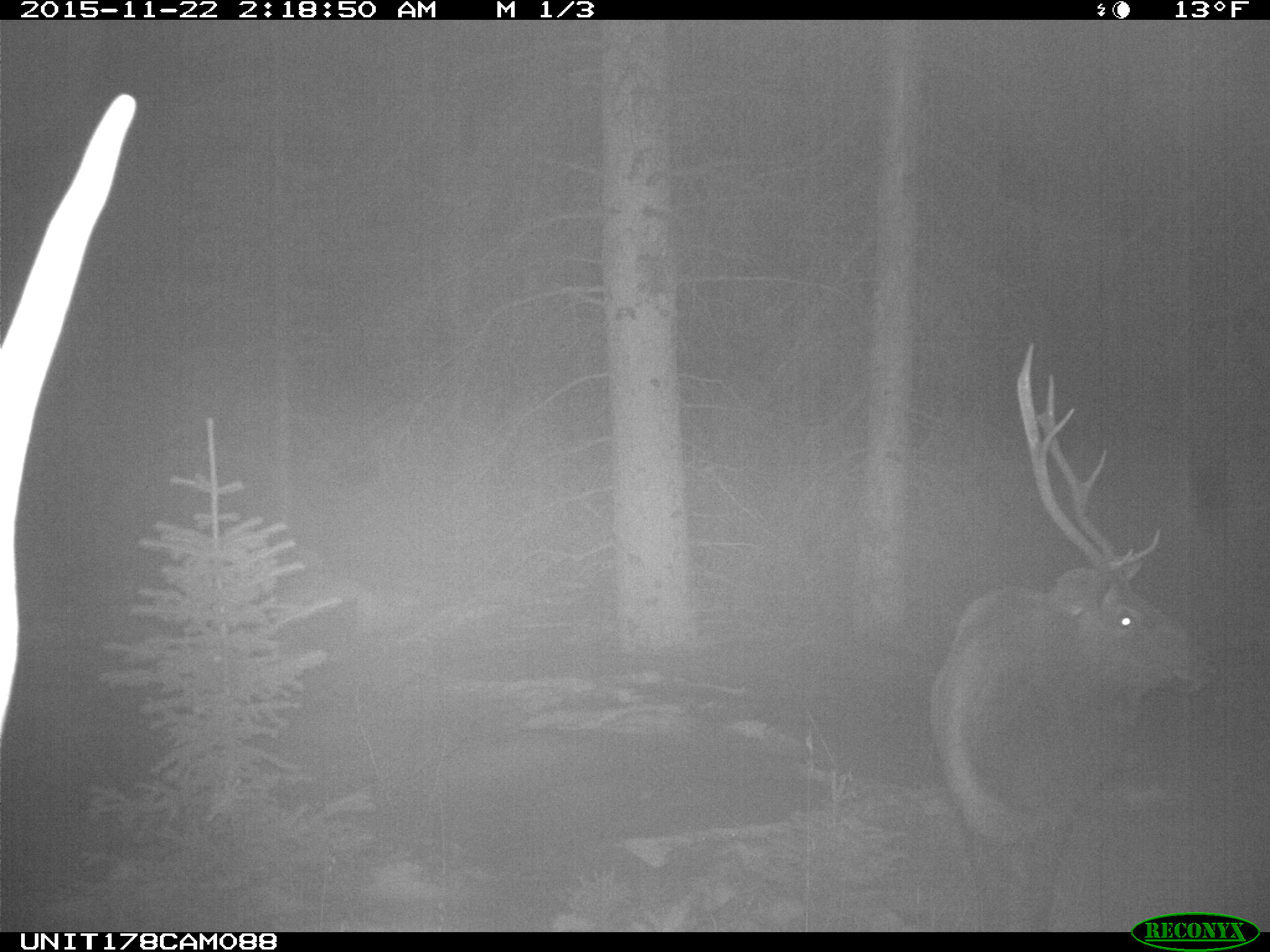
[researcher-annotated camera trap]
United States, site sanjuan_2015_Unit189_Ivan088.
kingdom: Animalia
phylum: Chordata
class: Mammalia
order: Artiodactyla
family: Cervidae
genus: Cervus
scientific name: Cervus elaphus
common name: red deer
Cervus elaphus (red deer).